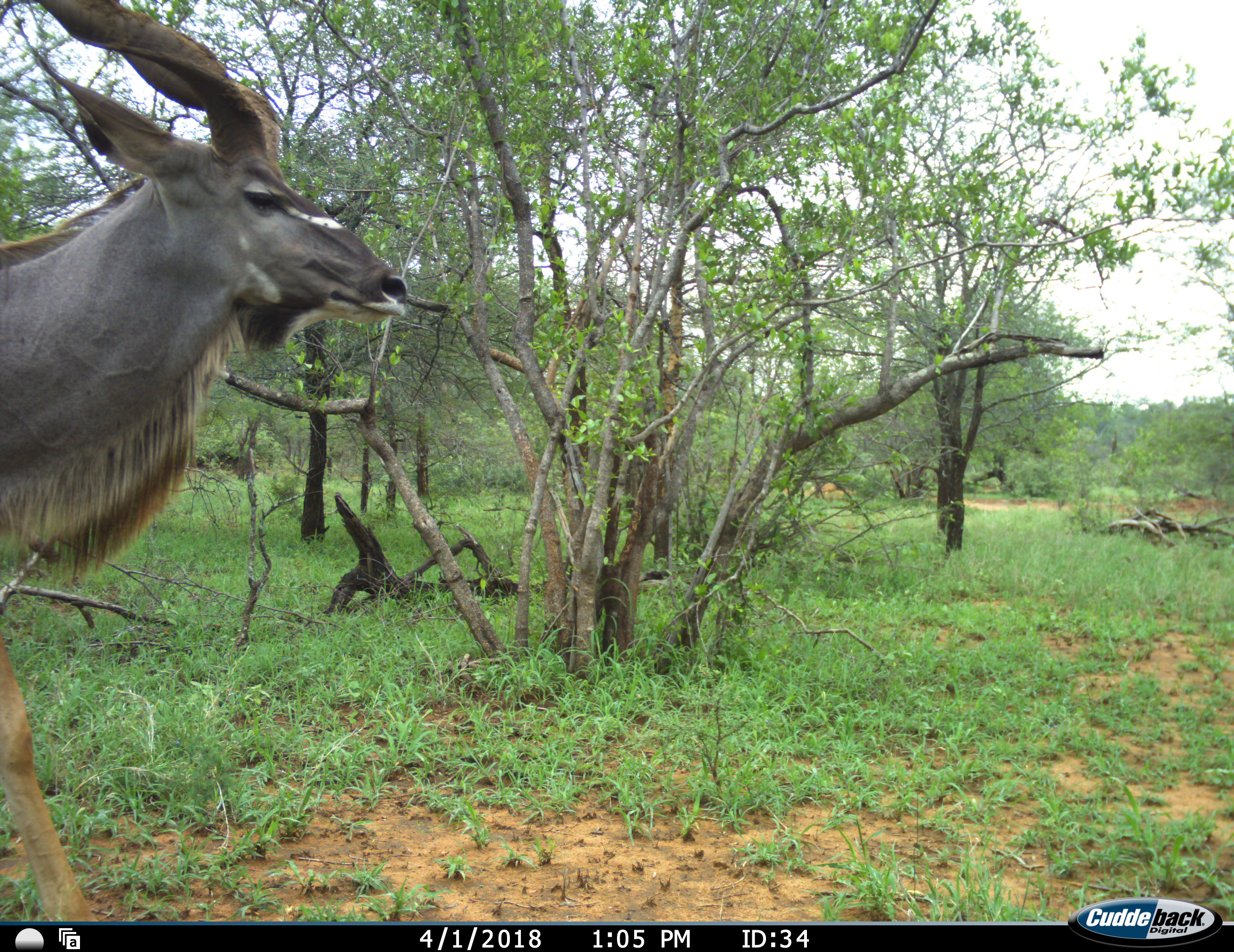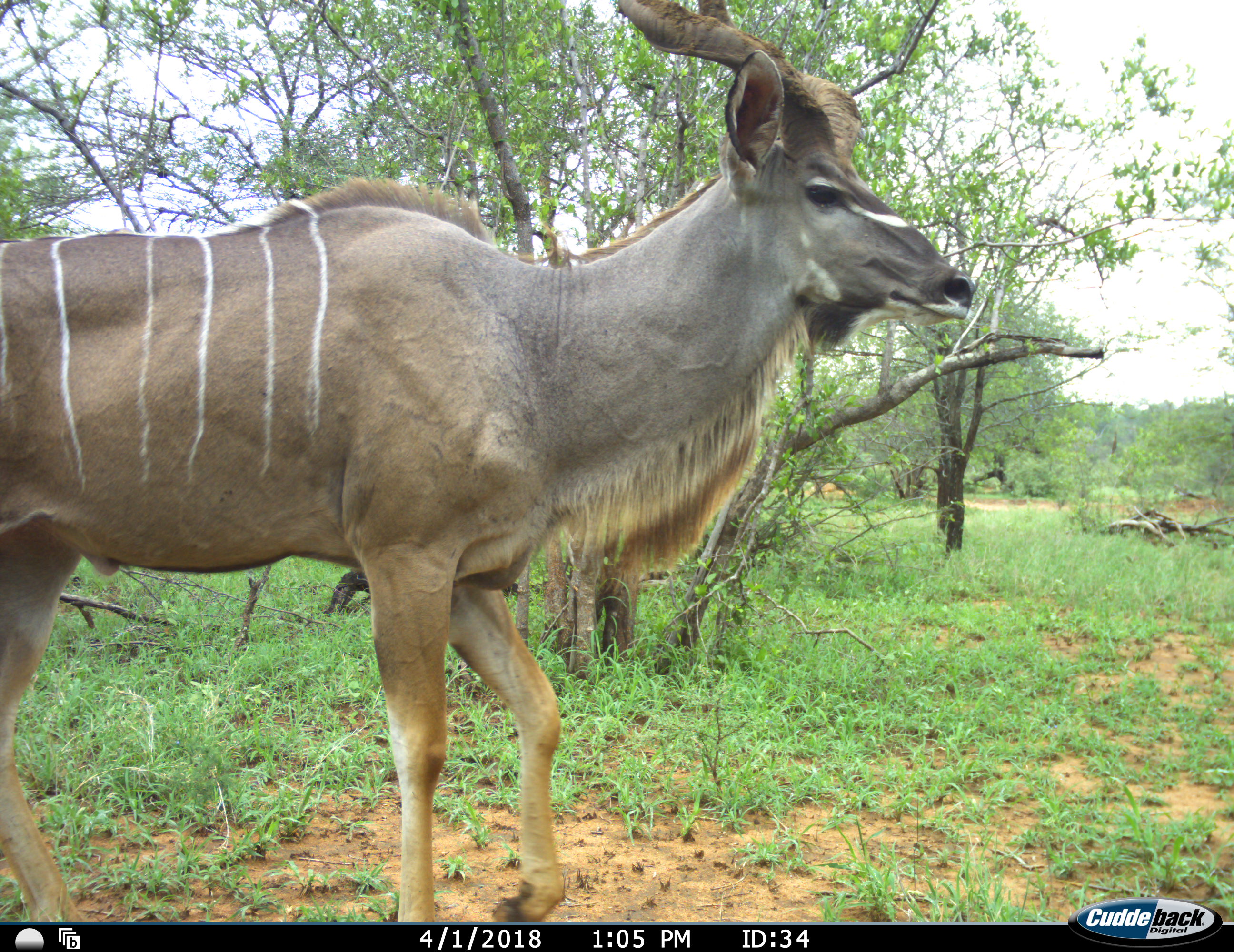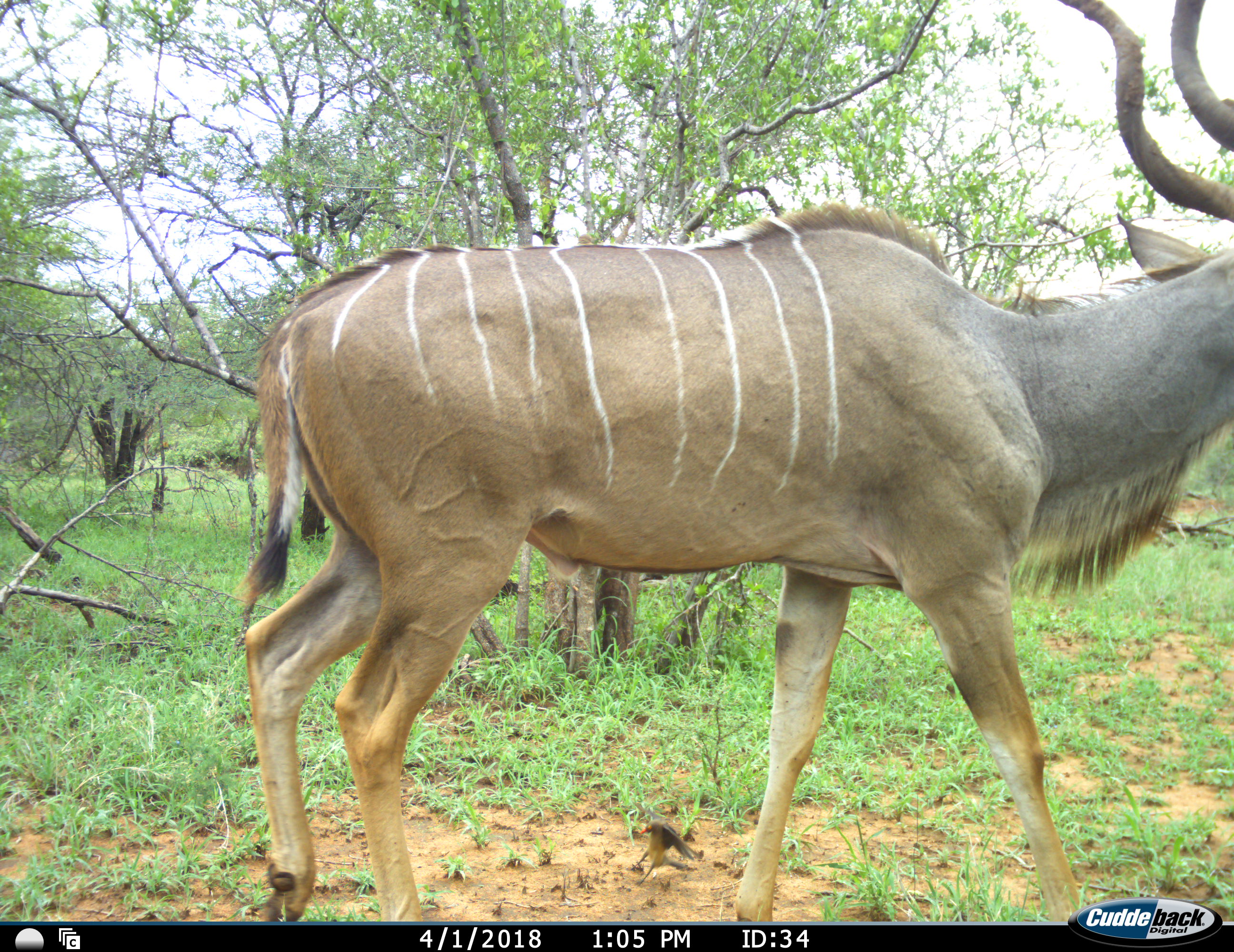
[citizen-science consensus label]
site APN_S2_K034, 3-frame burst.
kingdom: Animalia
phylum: Chordata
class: Mammalia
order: Artiodactyla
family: Bovidae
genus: Tragelaphus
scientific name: Tragelaphus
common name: kudu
Kudu (Tragelaphus), count 1. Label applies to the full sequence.